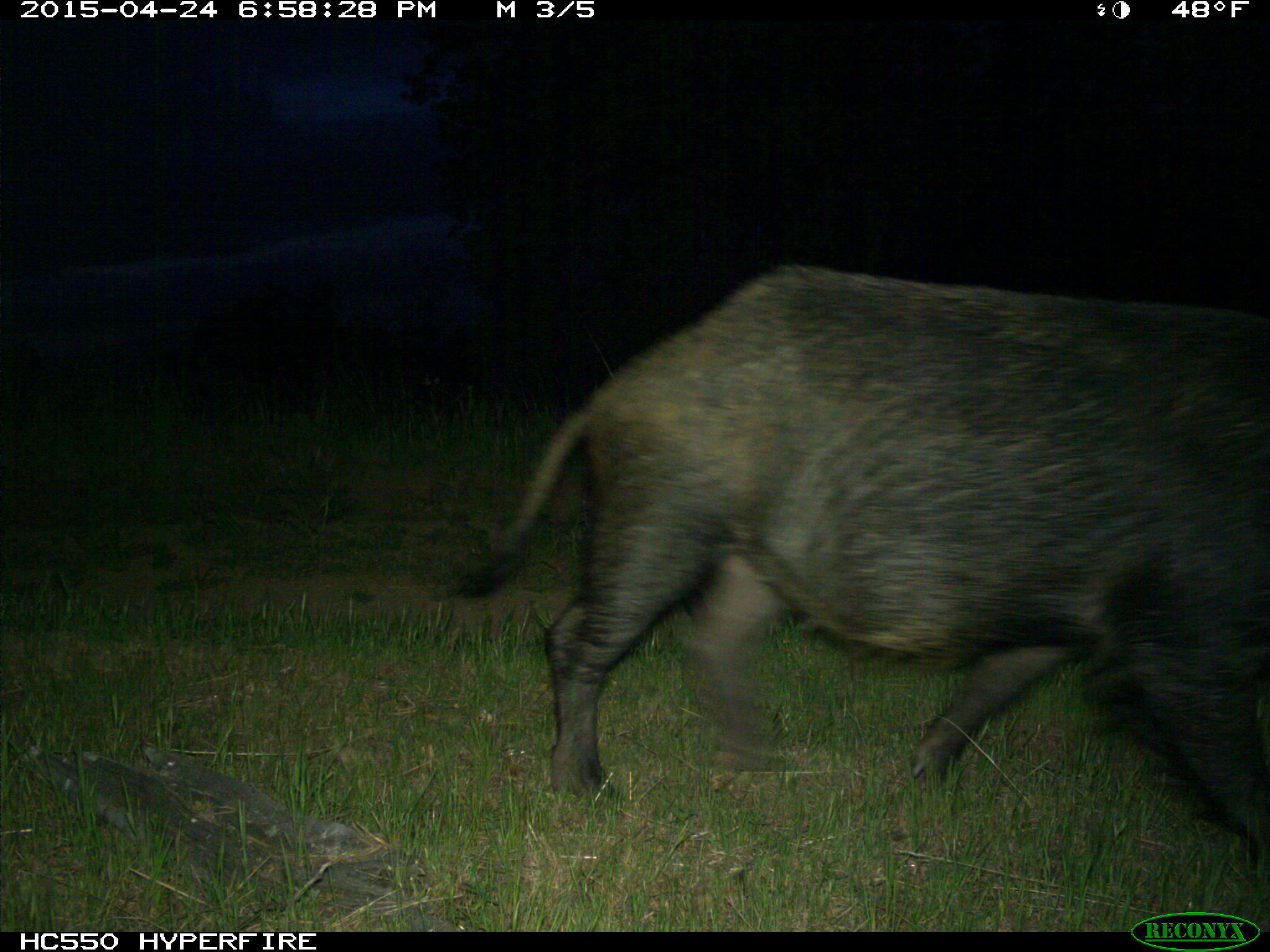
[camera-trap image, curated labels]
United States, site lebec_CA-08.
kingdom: Animalia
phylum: Chordata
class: Mammalia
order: Artiodactyla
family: Suidae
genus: Sus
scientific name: Sus scrofa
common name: wild boar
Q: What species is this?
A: Sus scrofa (wild boar).